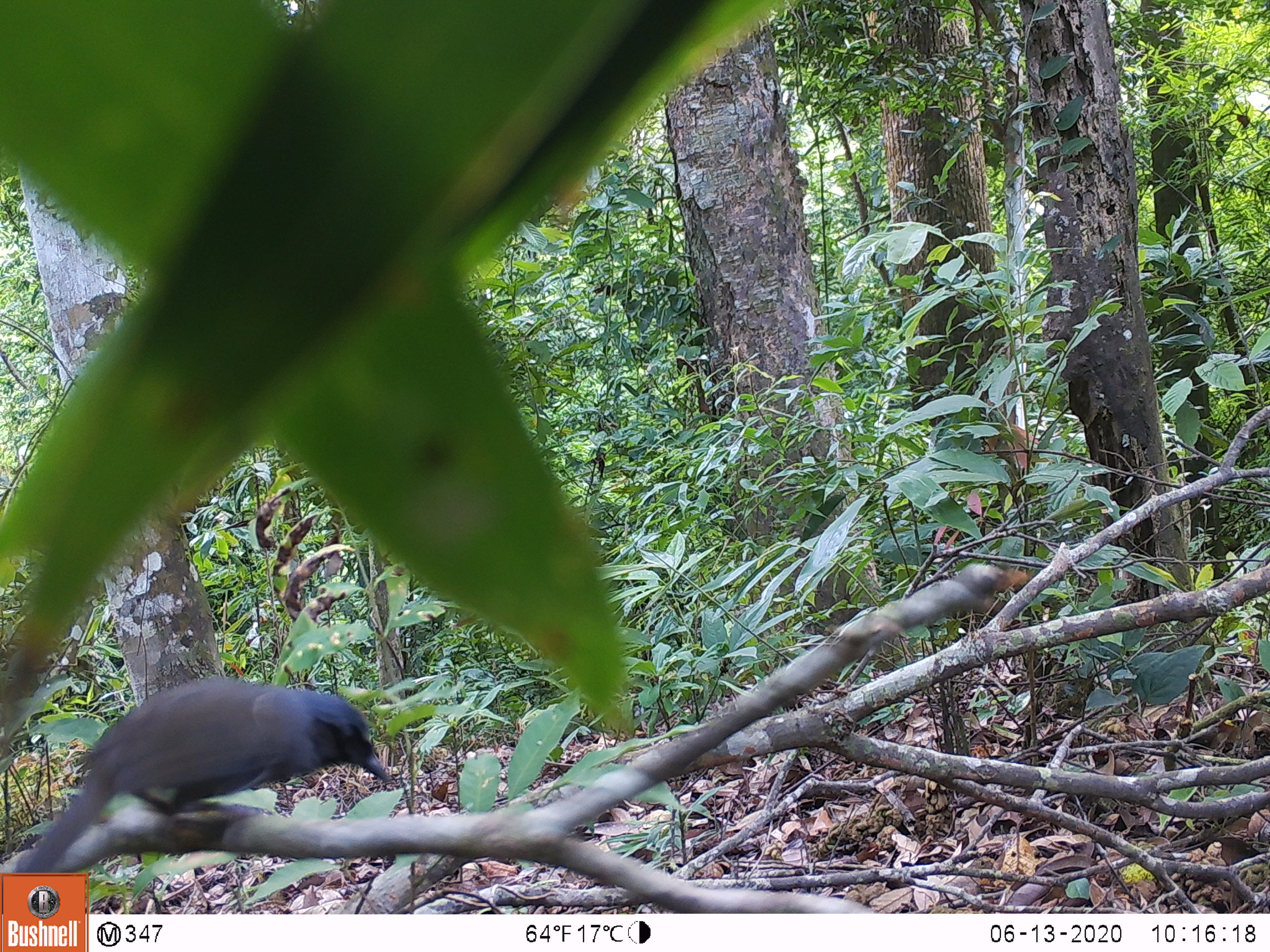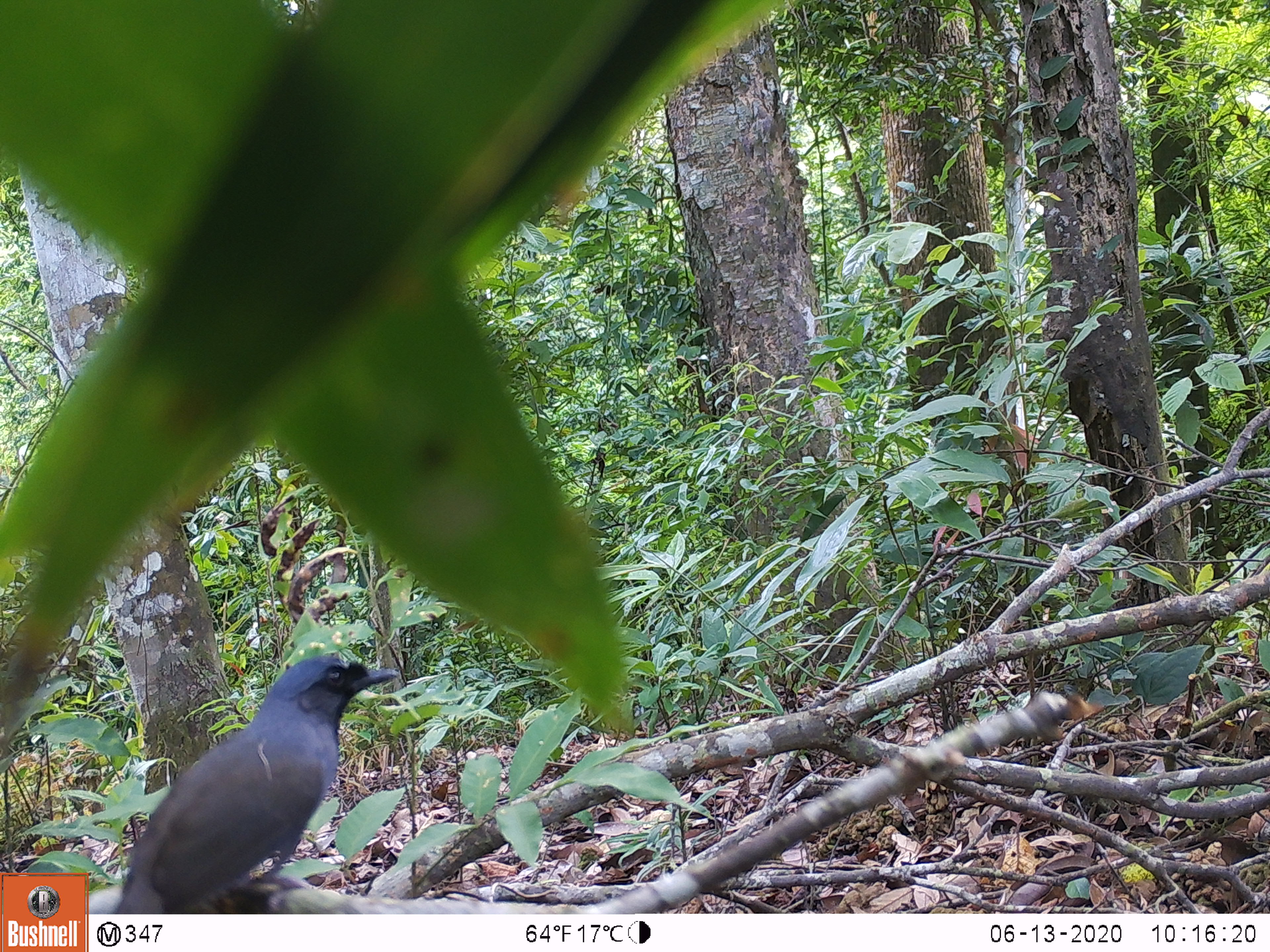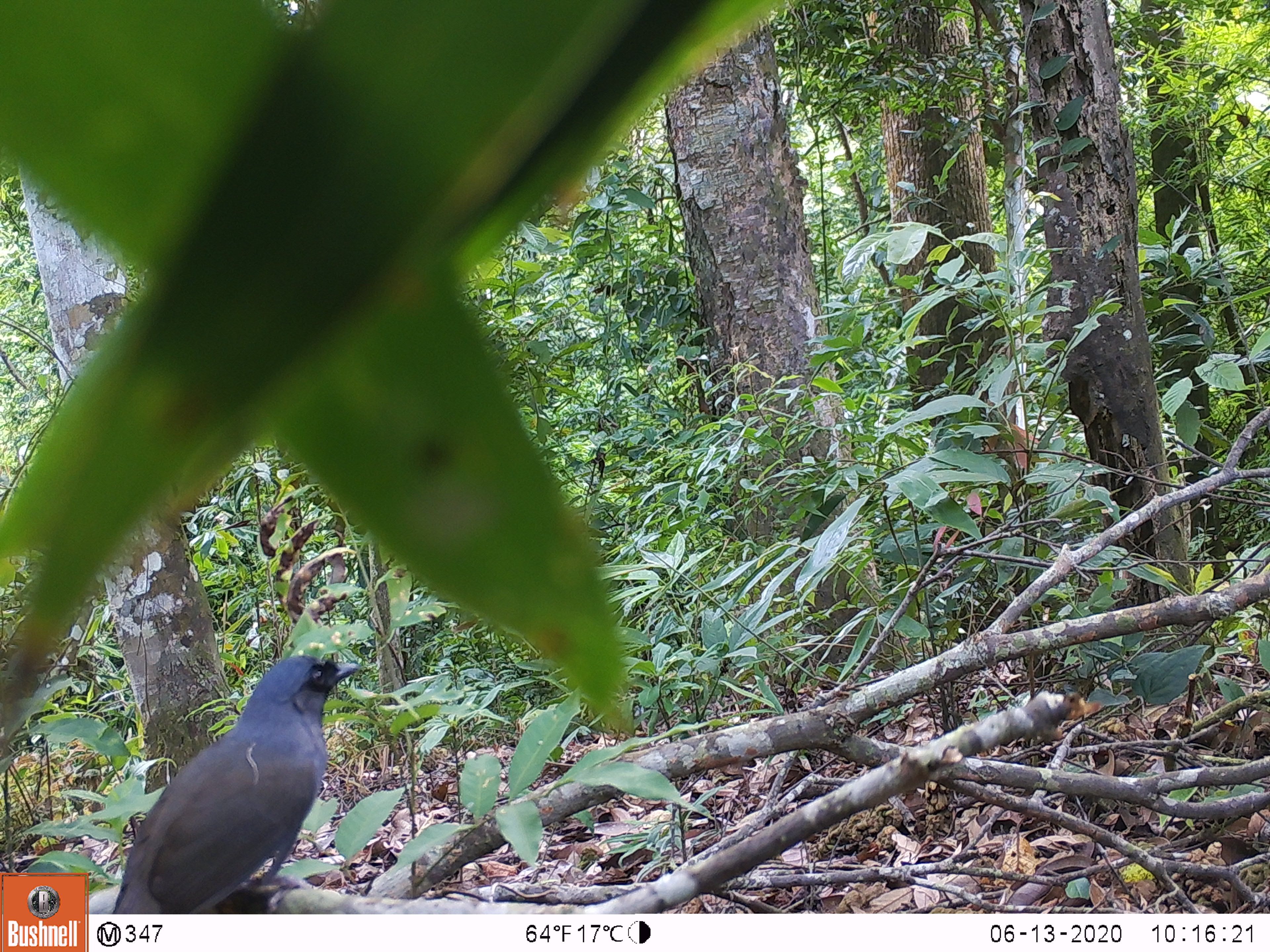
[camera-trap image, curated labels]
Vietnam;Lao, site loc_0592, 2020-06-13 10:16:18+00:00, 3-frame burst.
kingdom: Animalia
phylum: Chordata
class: Aves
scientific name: Aves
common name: bird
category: unidentified bird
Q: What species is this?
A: Unidentified bird (bird) (Aves).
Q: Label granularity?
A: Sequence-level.